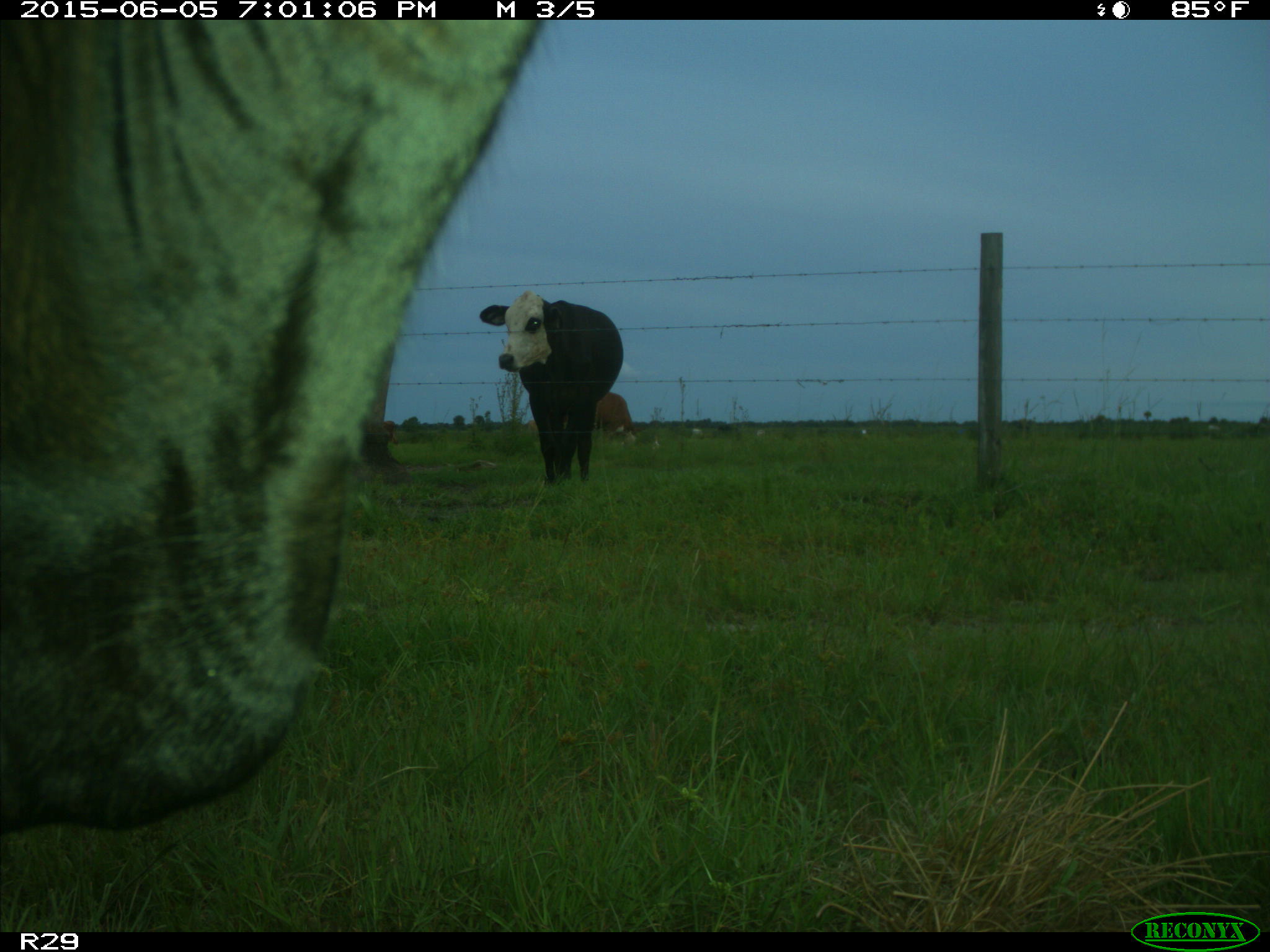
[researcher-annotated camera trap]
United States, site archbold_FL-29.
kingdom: Animalia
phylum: Chordata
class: Mammalia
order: Artiodactyla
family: Bovidae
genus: Bos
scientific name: Bos taurus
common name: domestic cow